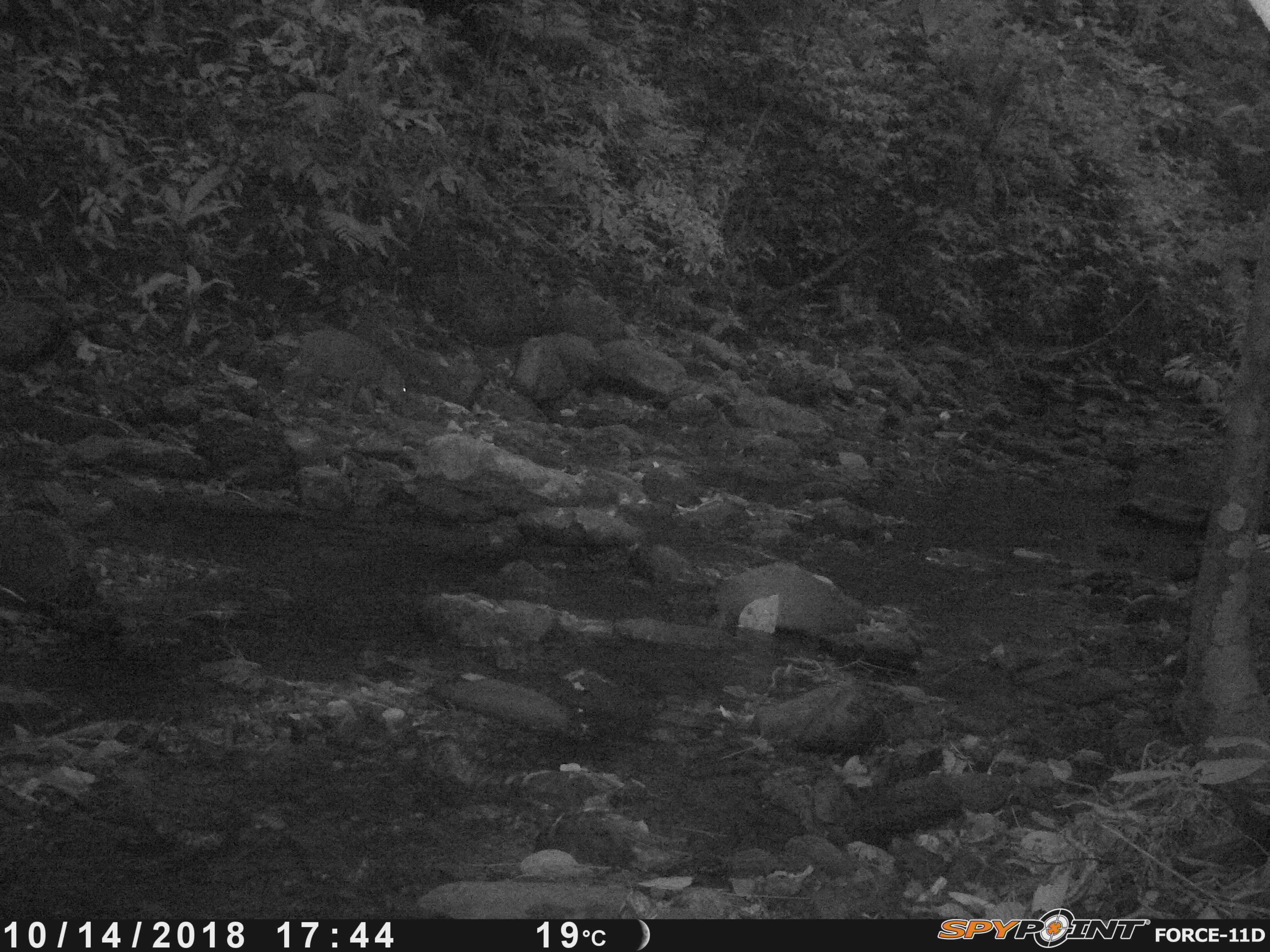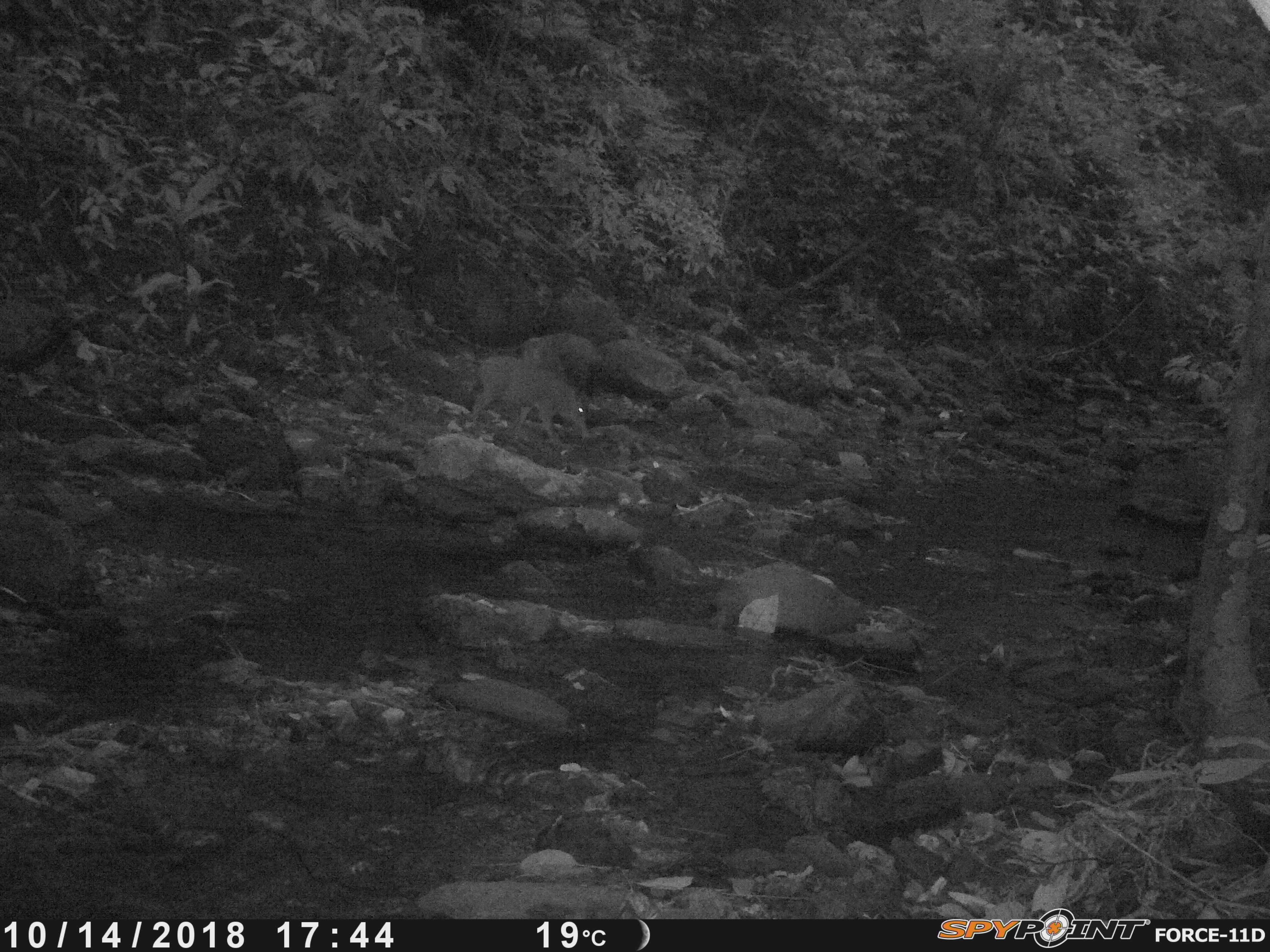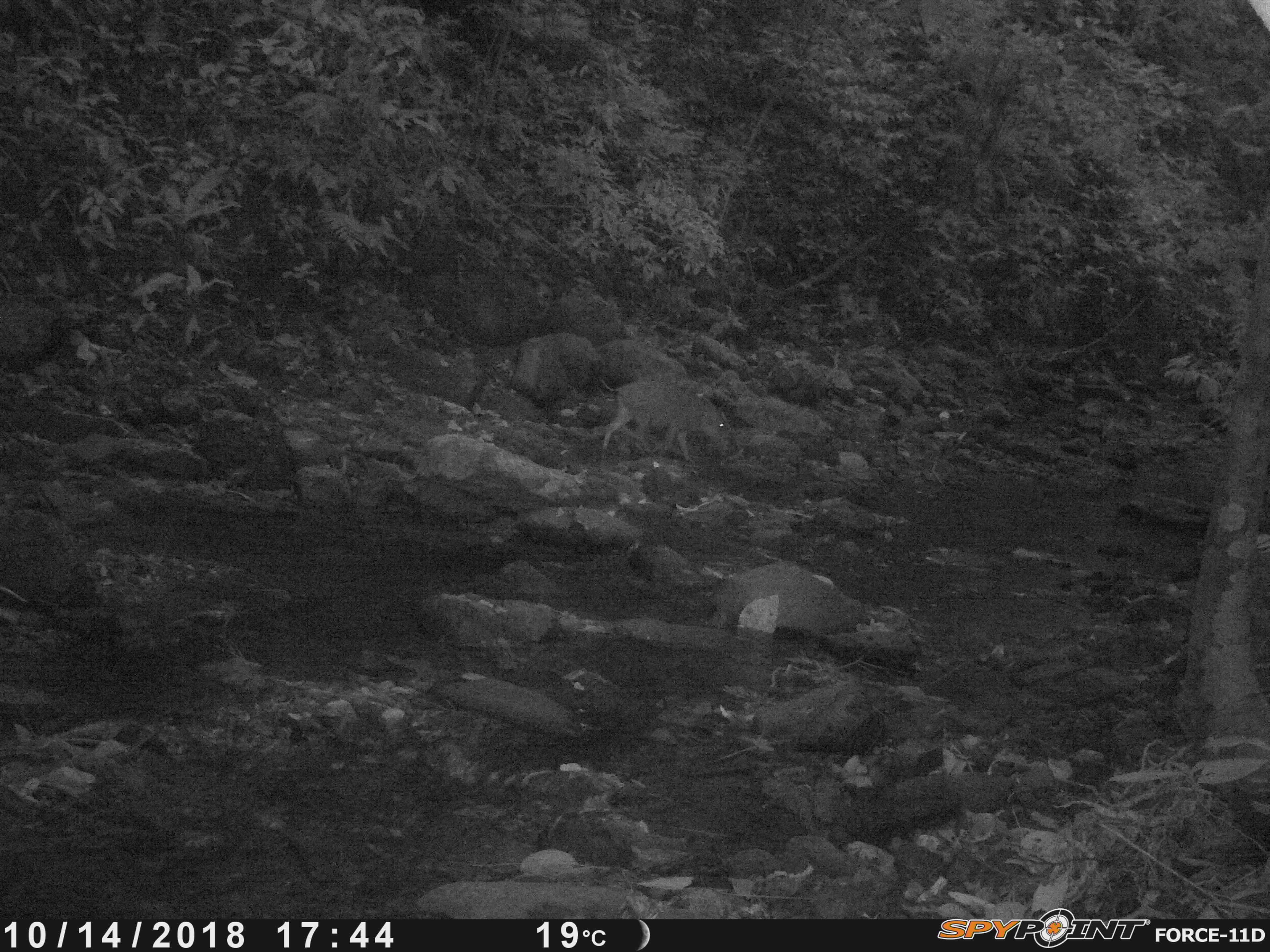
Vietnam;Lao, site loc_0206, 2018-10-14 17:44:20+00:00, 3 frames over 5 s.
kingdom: Animalia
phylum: Chordata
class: Mammalia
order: Artiodactyla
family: Suidae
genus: Sus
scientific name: Sus scrofa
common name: eurasian wild pig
Eurasian wild pig (Sus scrofa). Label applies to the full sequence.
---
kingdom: Animalia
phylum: Arthropoda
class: Insecta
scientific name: Insecta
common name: insect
Insect (Insecta). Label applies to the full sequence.